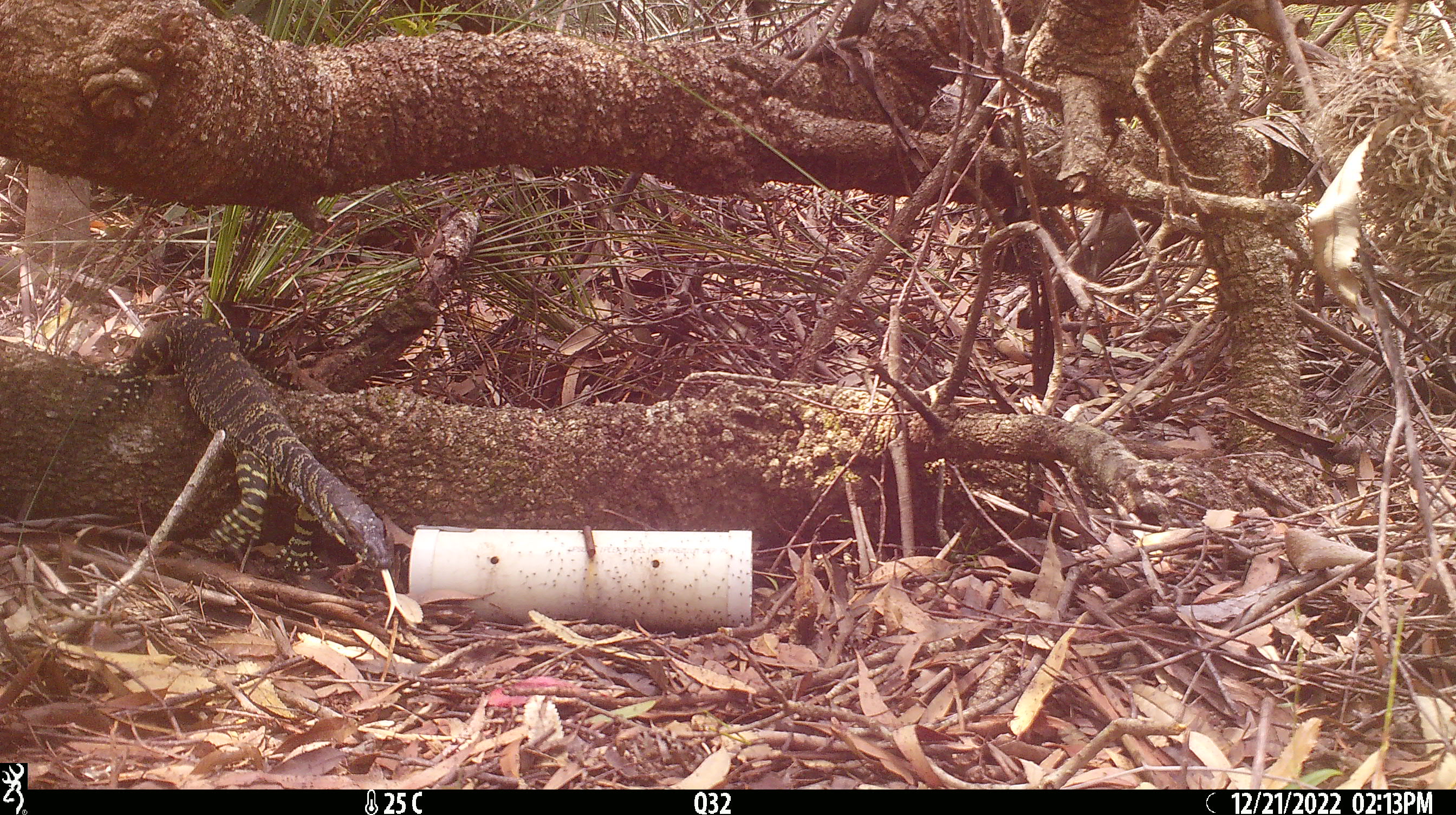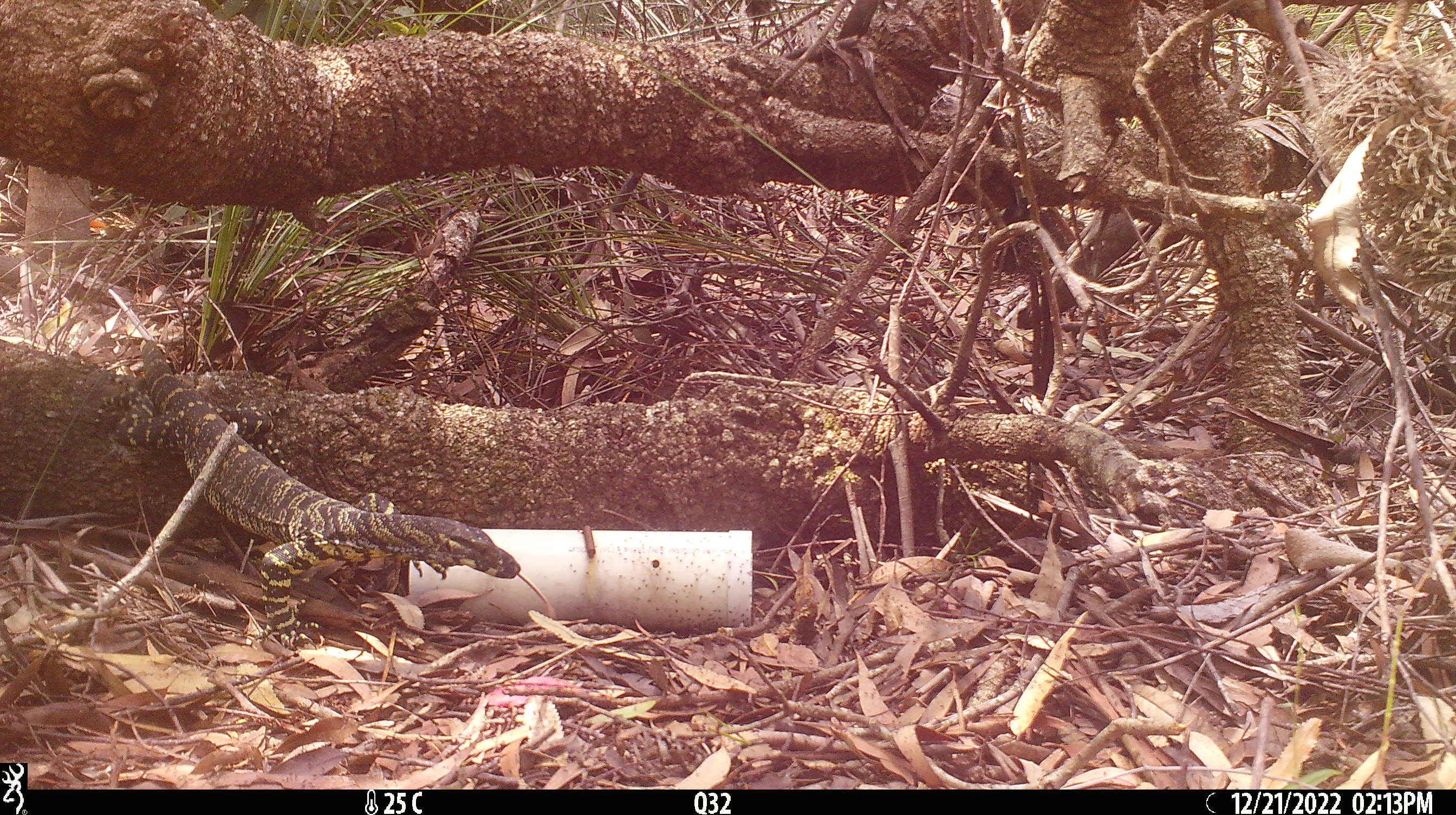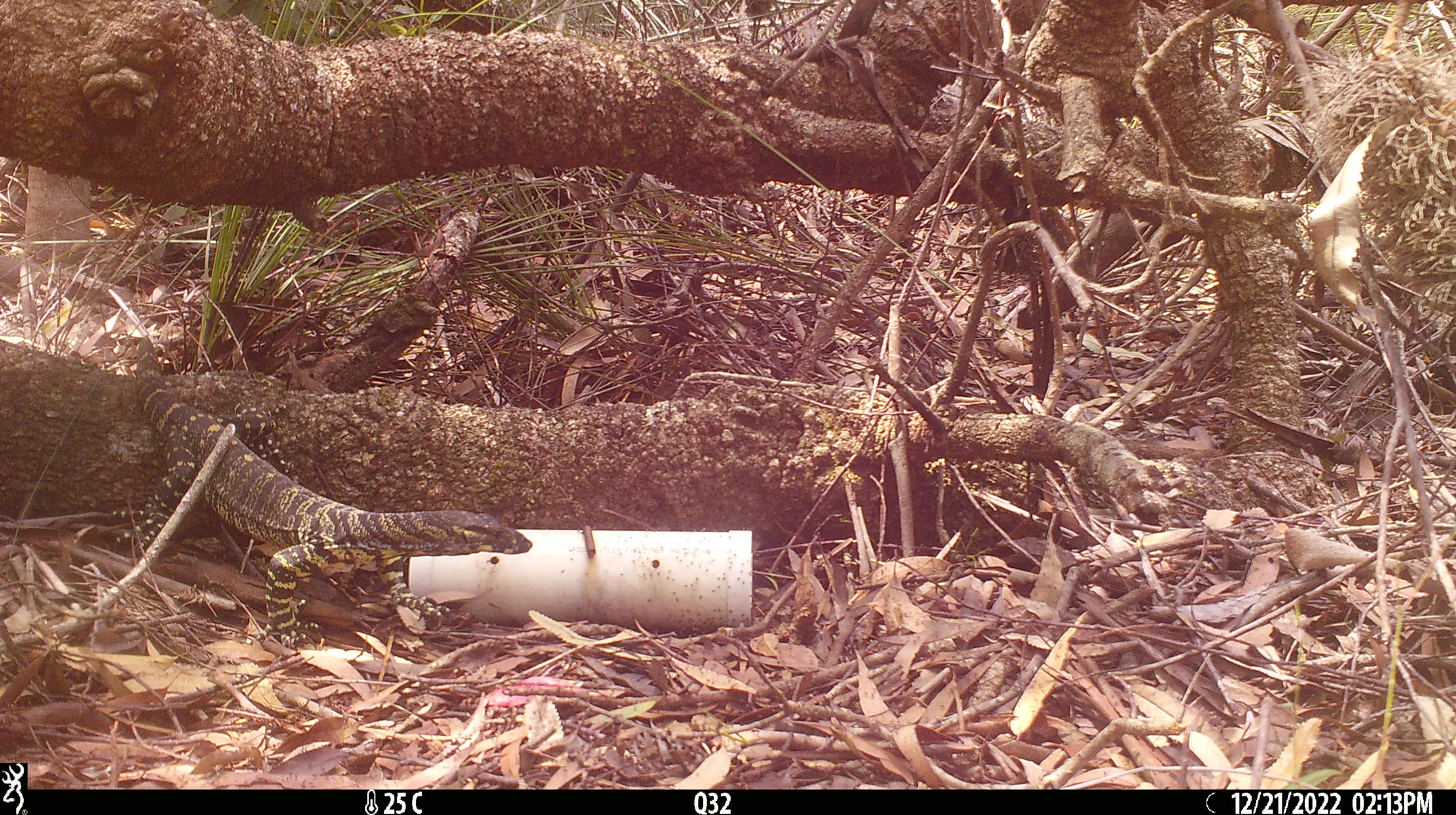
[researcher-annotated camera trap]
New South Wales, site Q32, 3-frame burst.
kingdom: Animalia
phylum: Chordata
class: Reptilia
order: Squamata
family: Varanidae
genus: Varanus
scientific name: Varanus varius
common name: lace monitor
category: goanna